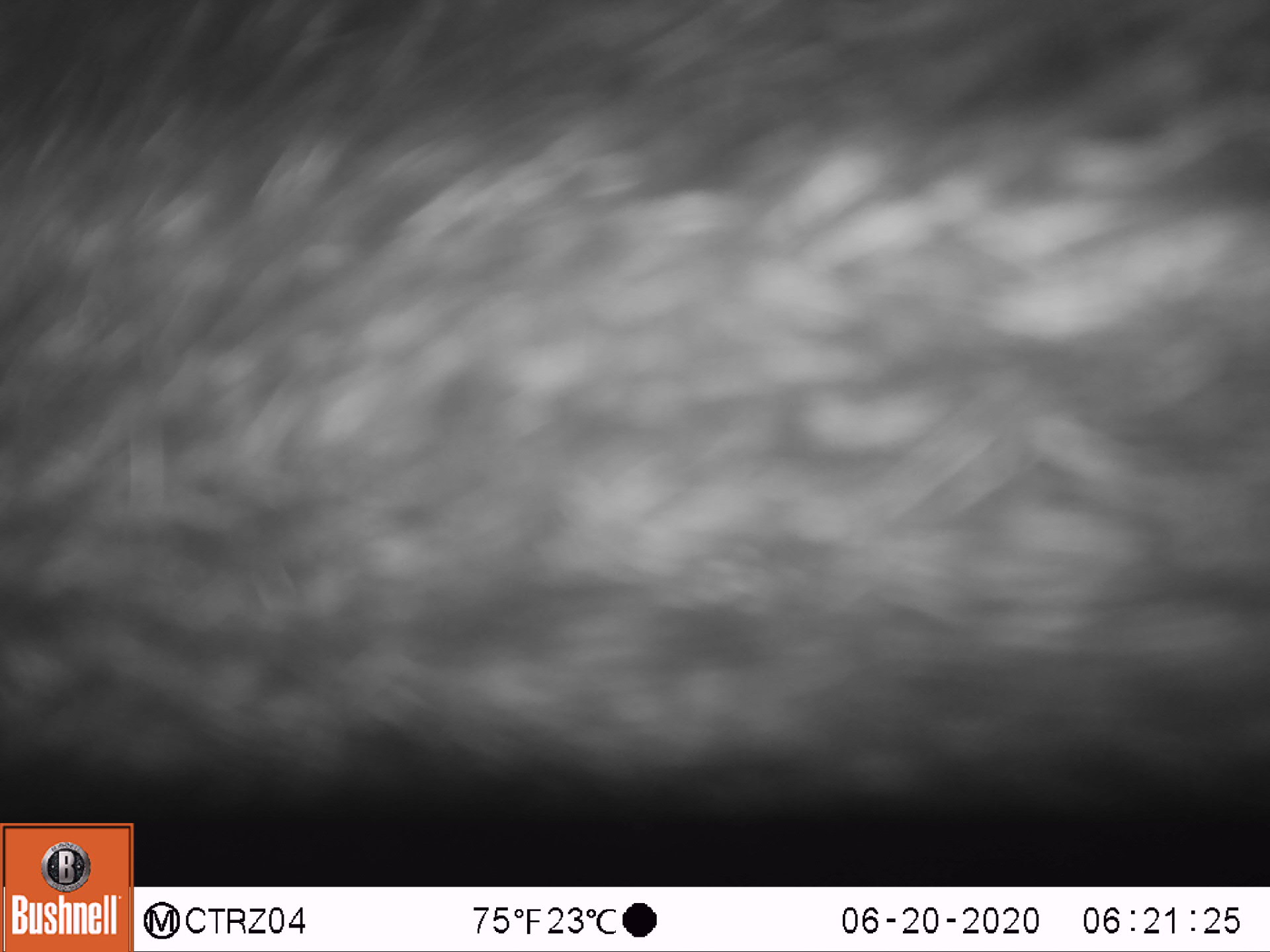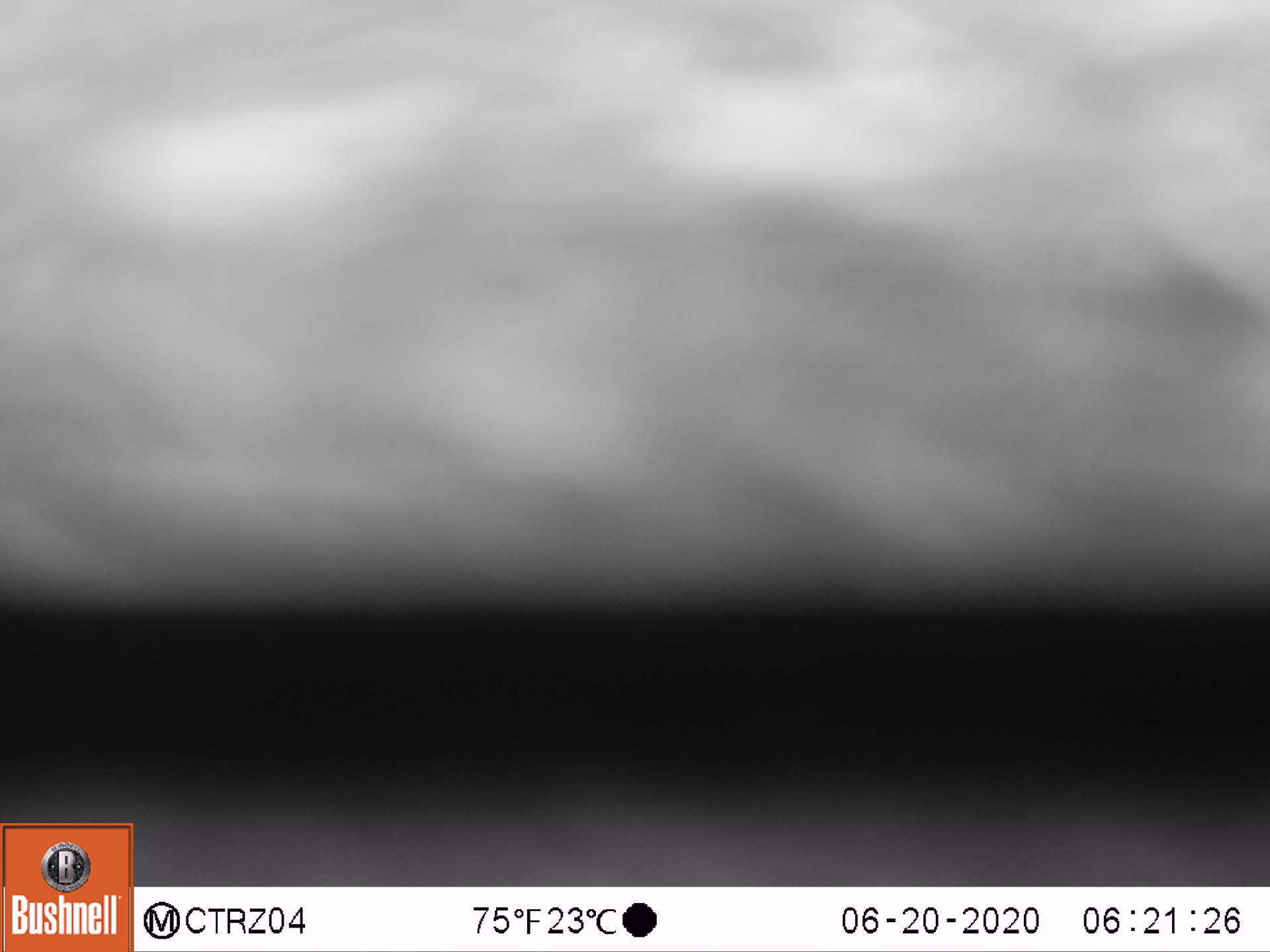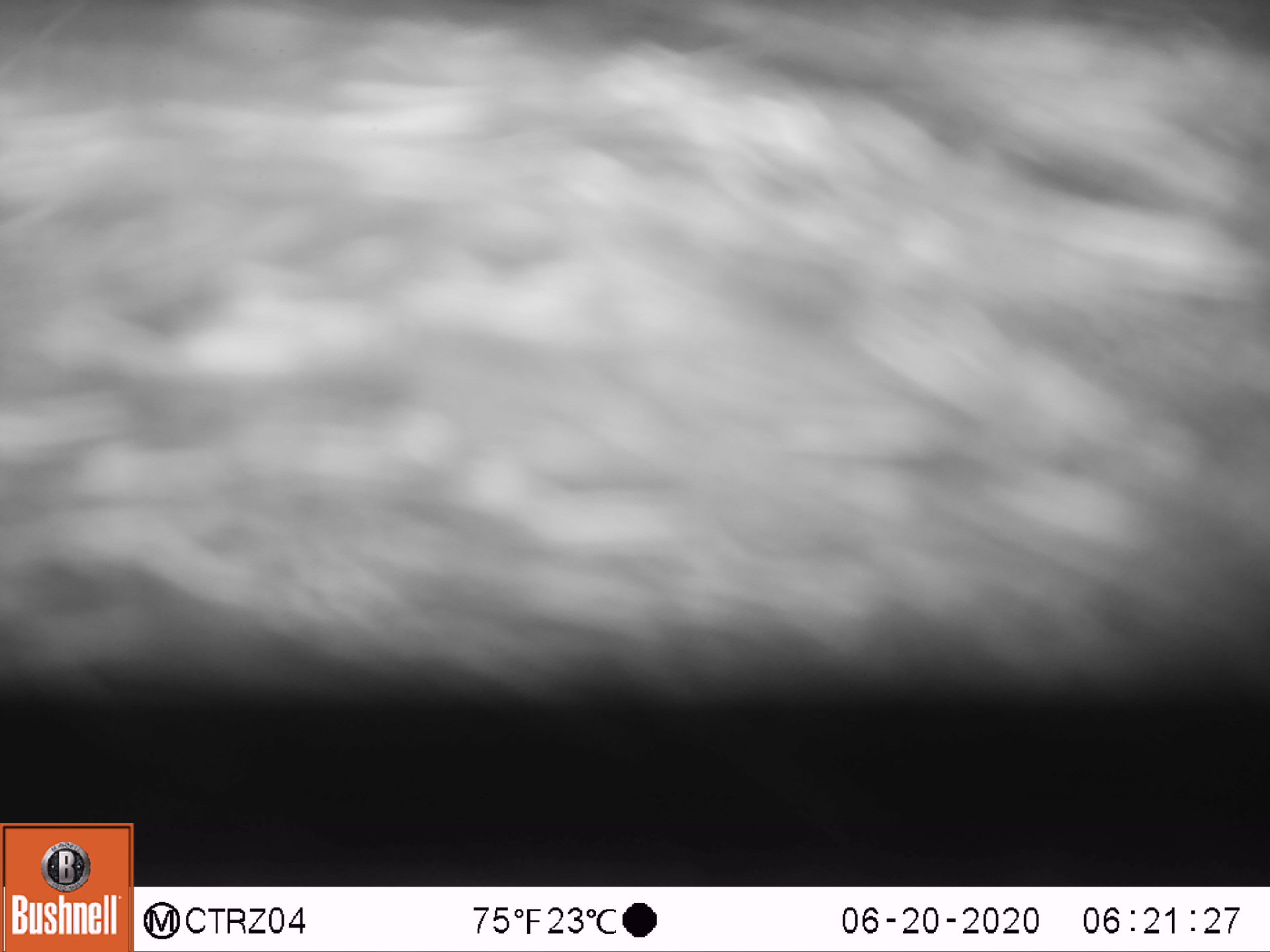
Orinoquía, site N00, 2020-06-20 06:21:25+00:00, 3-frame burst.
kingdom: Animalia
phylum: Chordata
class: Mammalia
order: Artiodactyla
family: Tayassuidae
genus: Pecari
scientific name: Pecari tajacu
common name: collared peccary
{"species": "collared peccary (Pecari tajacu)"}